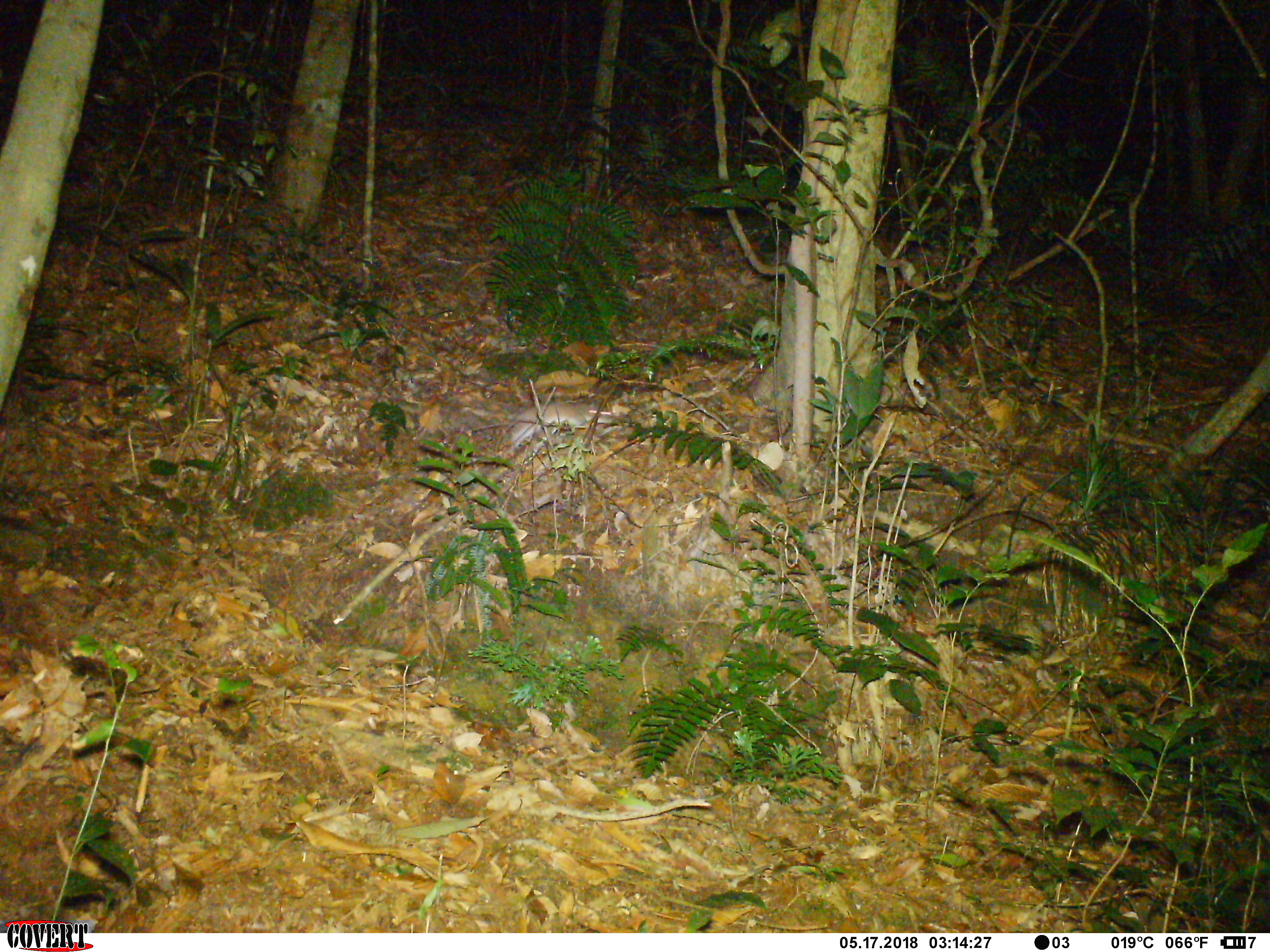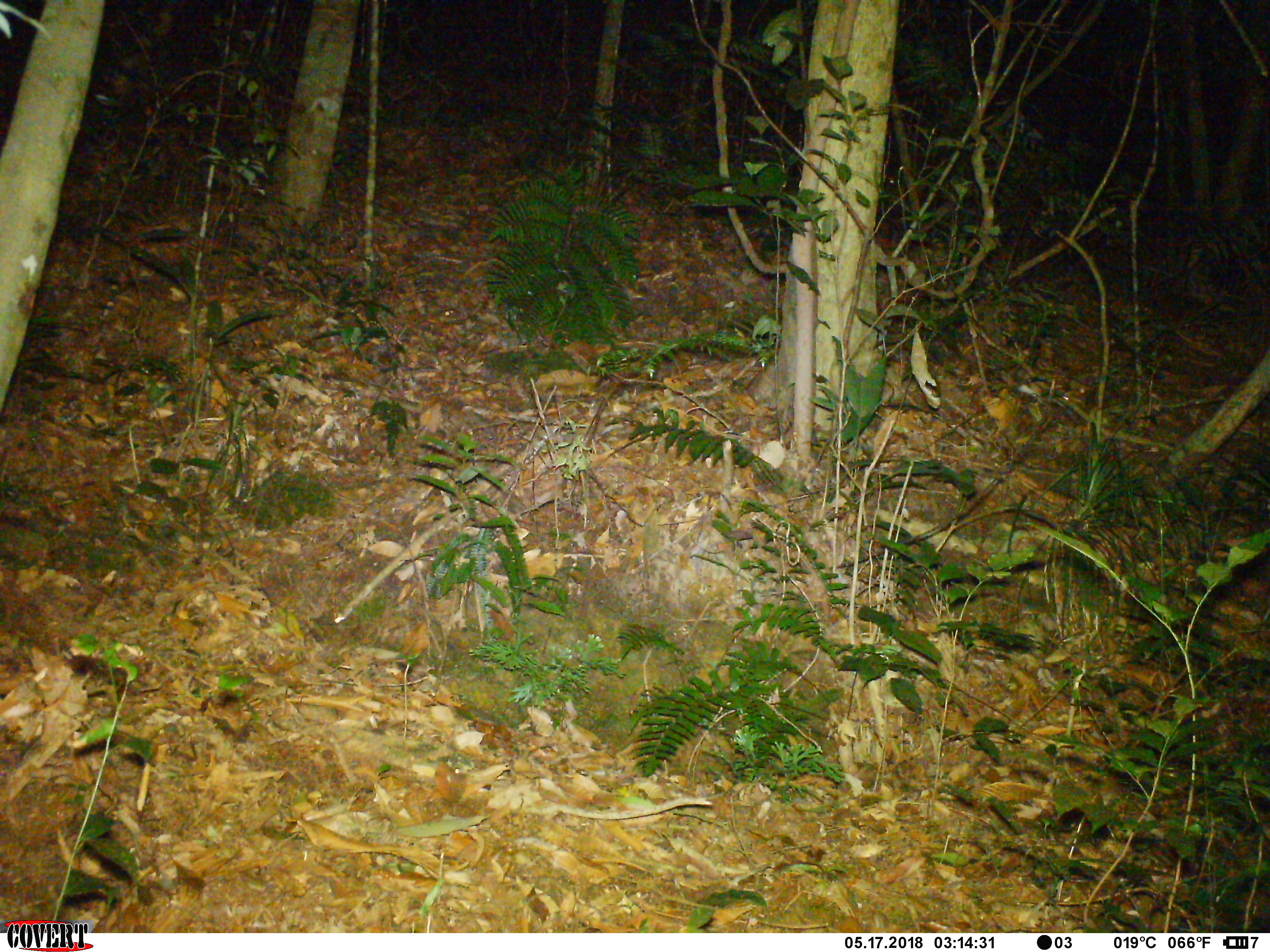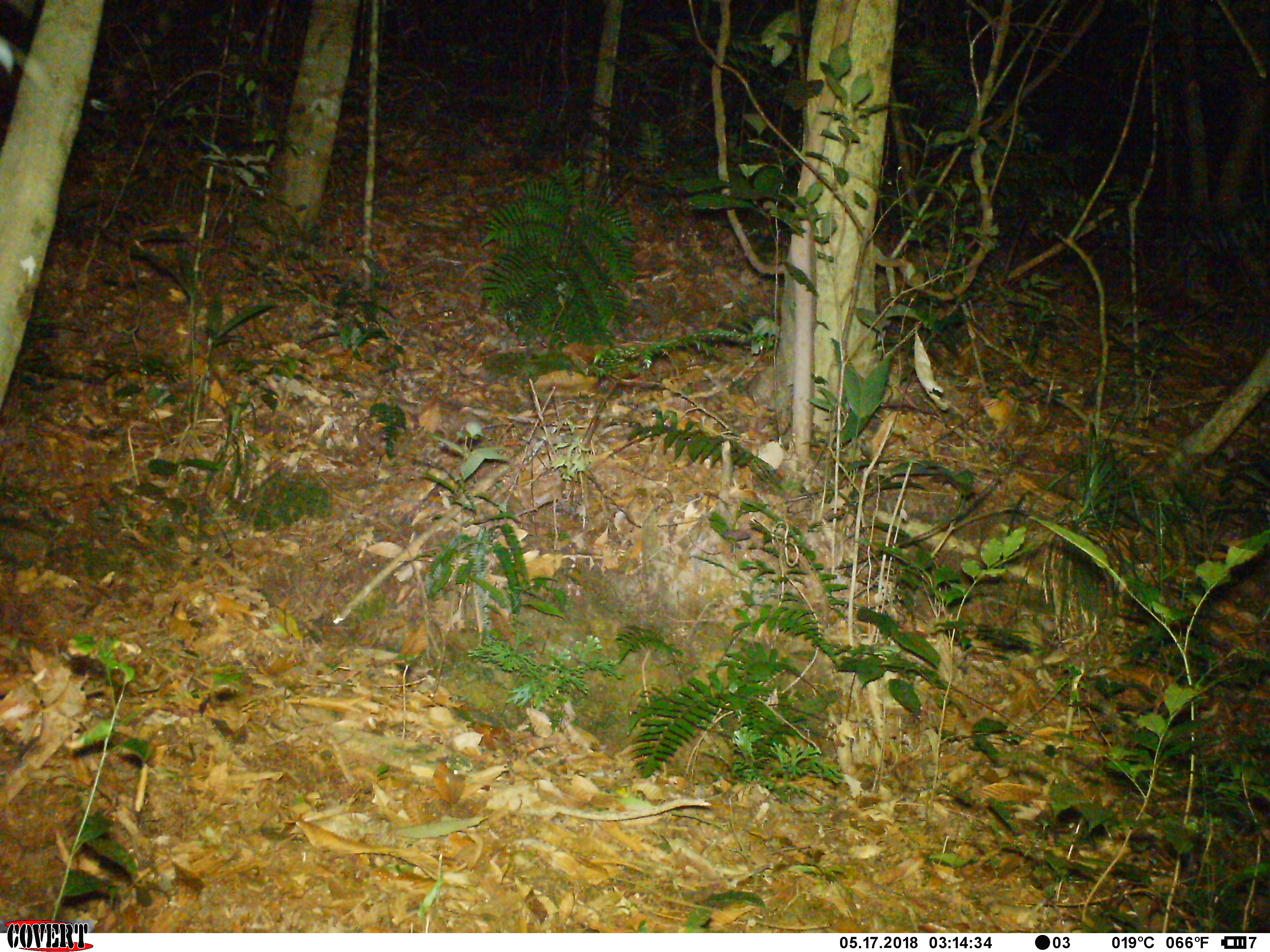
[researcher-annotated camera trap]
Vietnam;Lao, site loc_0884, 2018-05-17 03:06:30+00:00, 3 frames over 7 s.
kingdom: Animalia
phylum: Chordata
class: Mammalia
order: Rodentia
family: Muridae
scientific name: Muridae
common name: old-world mice and rats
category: unidentified murid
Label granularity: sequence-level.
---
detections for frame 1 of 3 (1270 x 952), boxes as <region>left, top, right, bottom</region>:
unidentified murid: <region>493, 400, 612, 454</region>